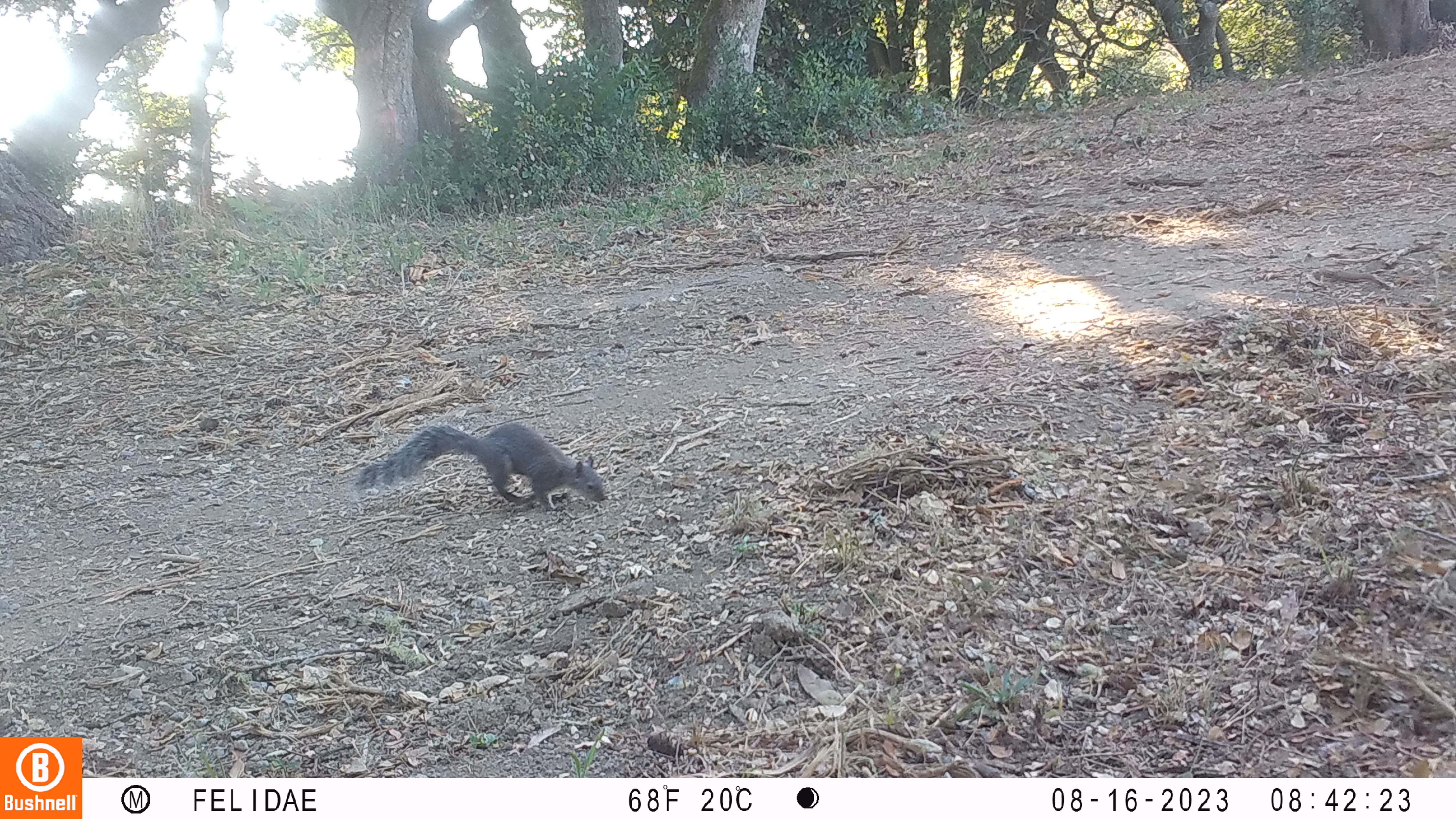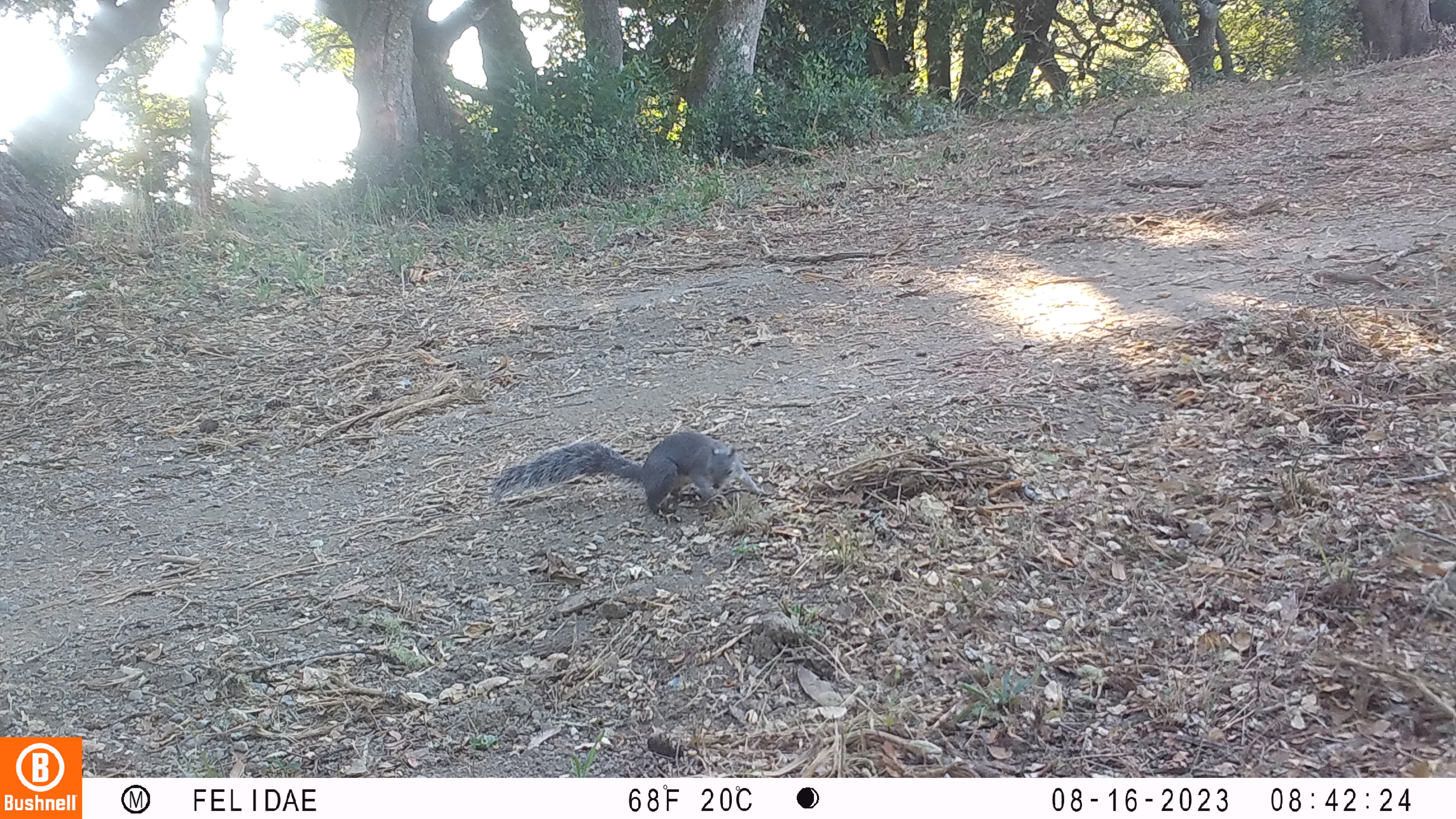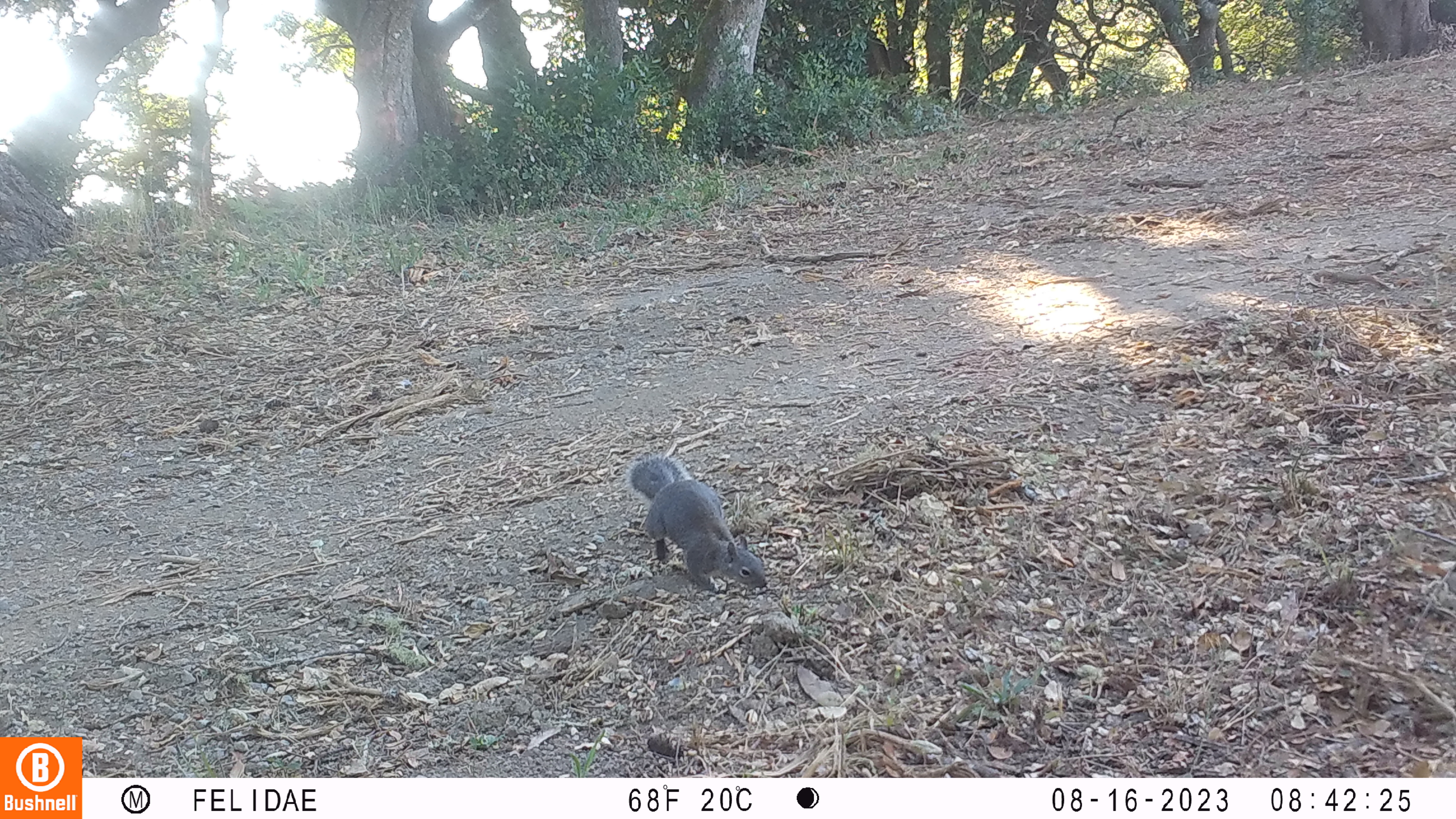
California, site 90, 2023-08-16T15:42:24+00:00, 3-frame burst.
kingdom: Animalia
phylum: Chordata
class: Mammalia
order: Rodentia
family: Sciuridae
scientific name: Sciuridae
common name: squirrel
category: unknown squirrel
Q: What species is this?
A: Unknown squirrel (squirrel) (Sciuridae).